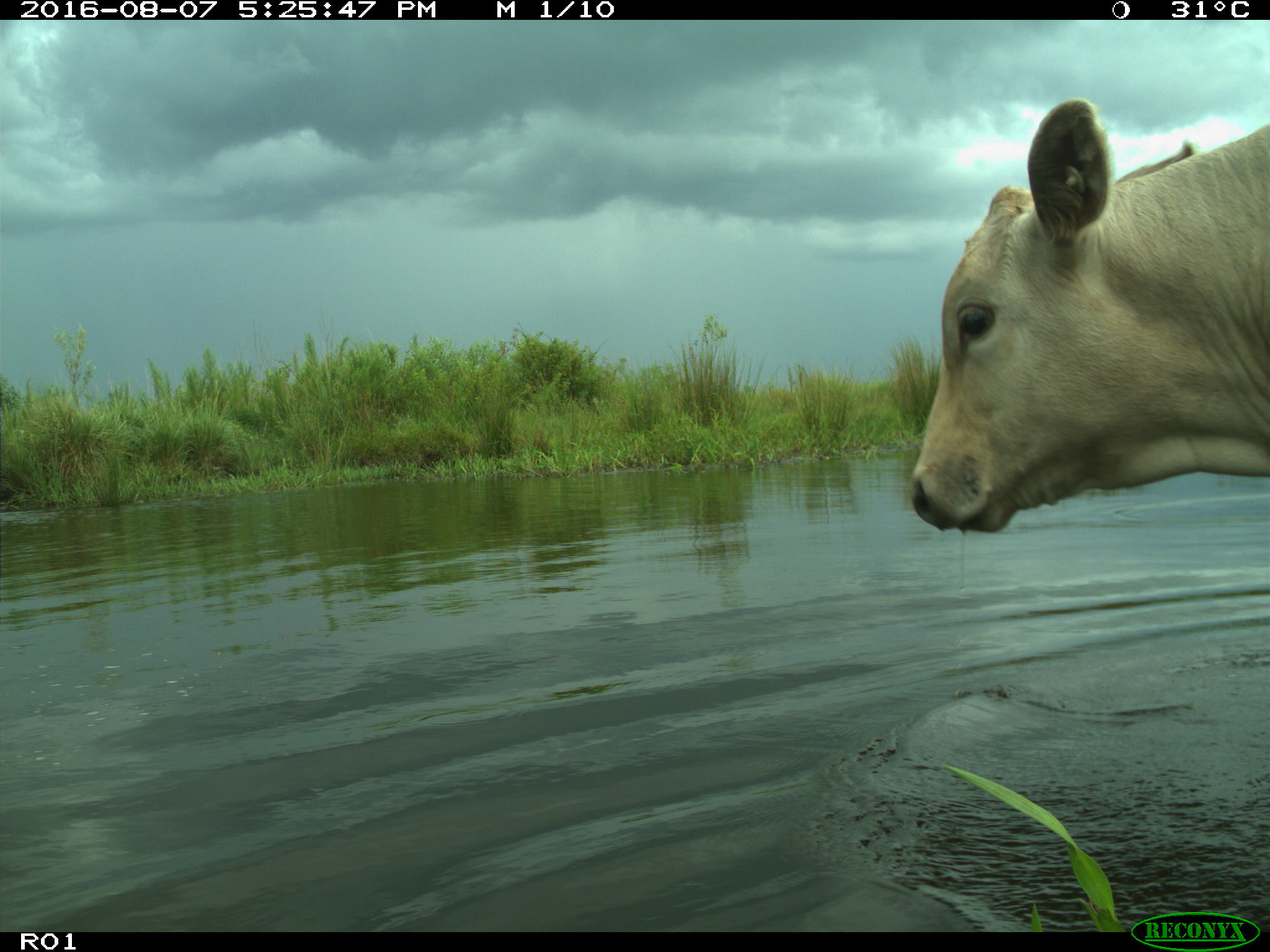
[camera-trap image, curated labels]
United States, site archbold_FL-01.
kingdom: Animalia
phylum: Chordata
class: Mammalia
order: Artiodactyla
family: Bovidae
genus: Bos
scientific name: Bos taurus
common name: domestic cow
Bos taurus (domestic cow).